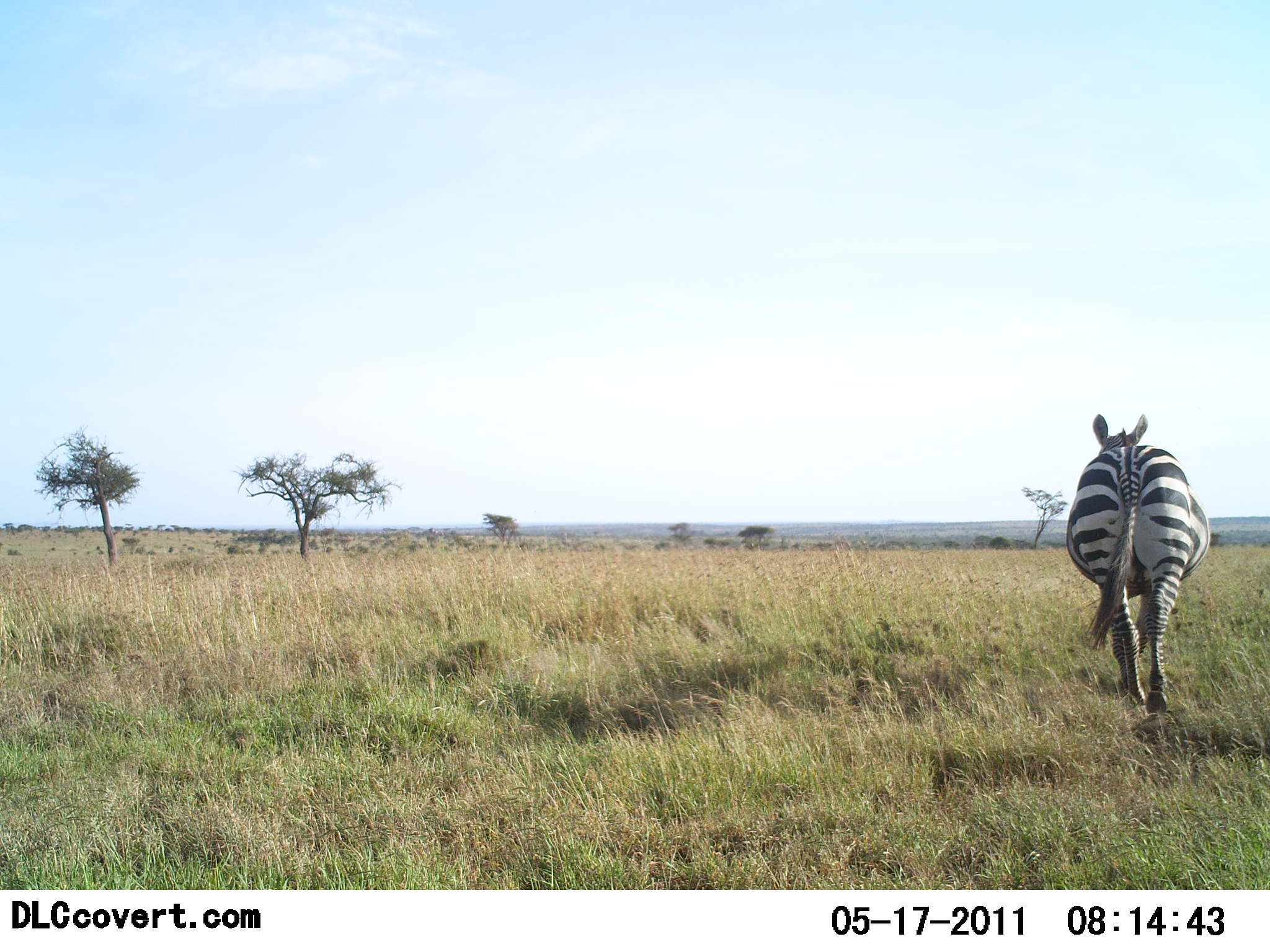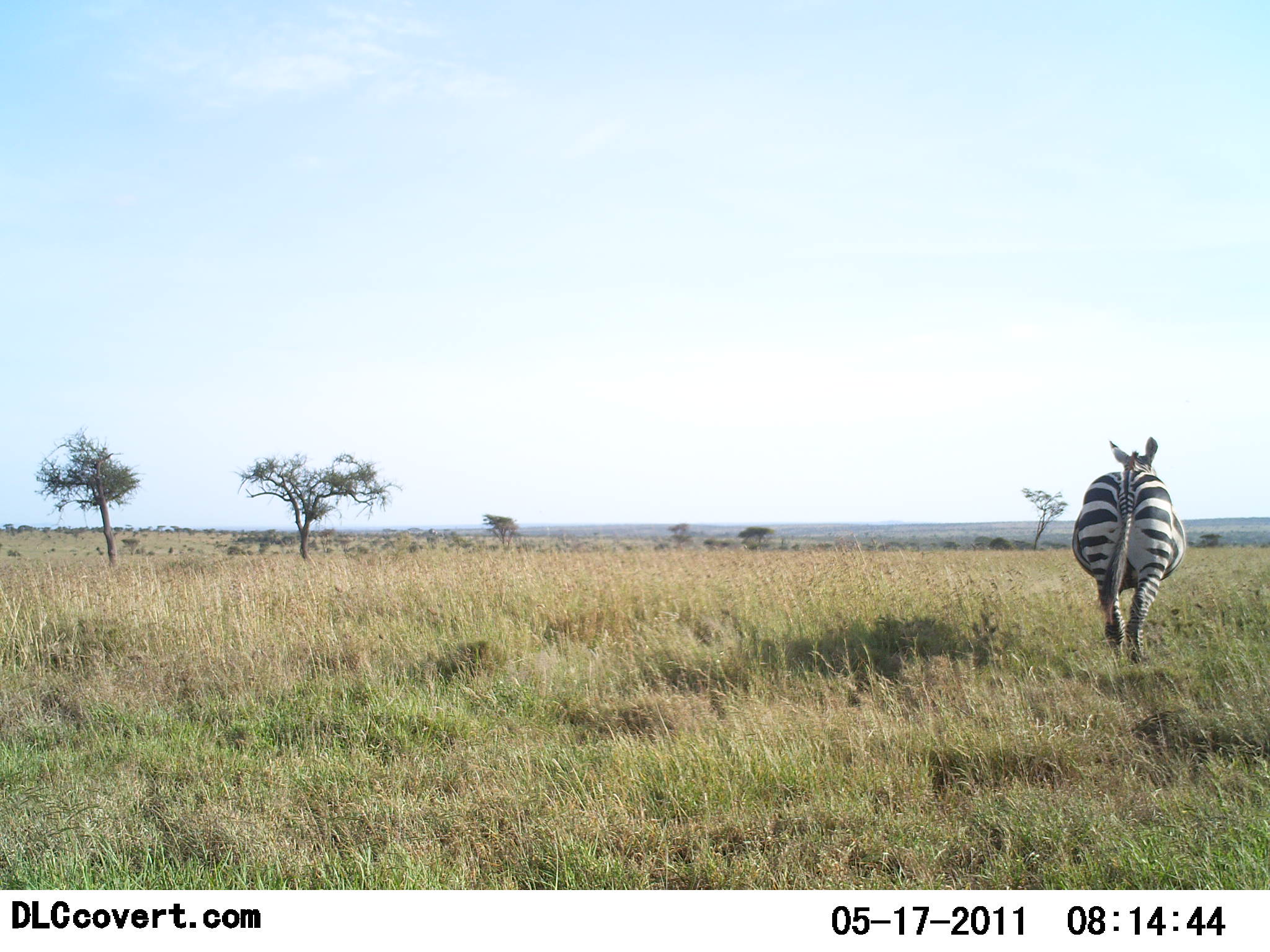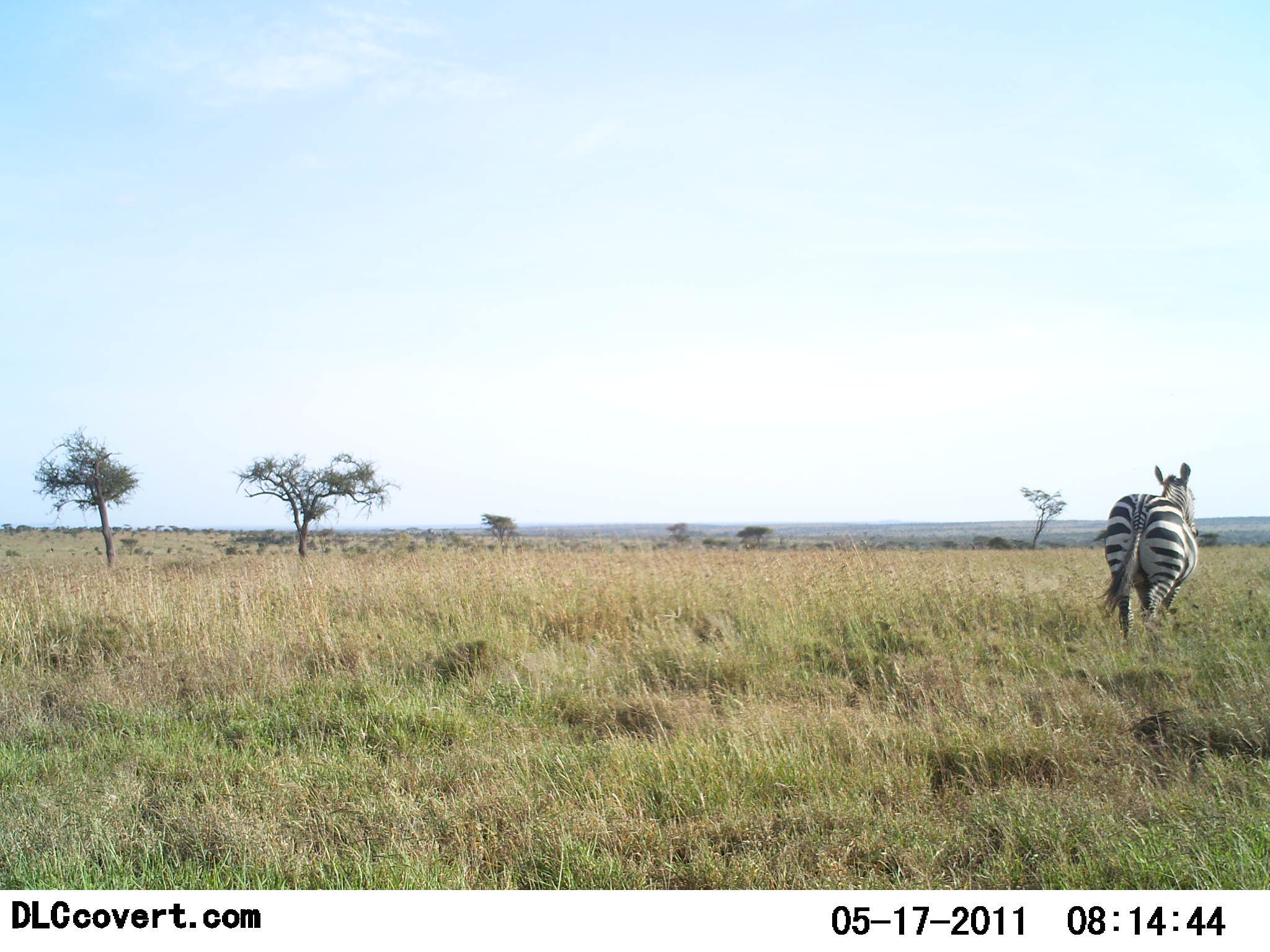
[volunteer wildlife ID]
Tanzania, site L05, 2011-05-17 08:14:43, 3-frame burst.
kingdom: Animalia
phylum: Chordata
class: Mammalia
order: Perissodactyla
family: Equidae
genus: Equus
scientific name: Equus quagga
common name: plains zebra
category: zebra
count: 1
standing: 20%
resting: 0%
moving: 90%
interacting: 0%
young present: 0%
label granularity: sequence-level